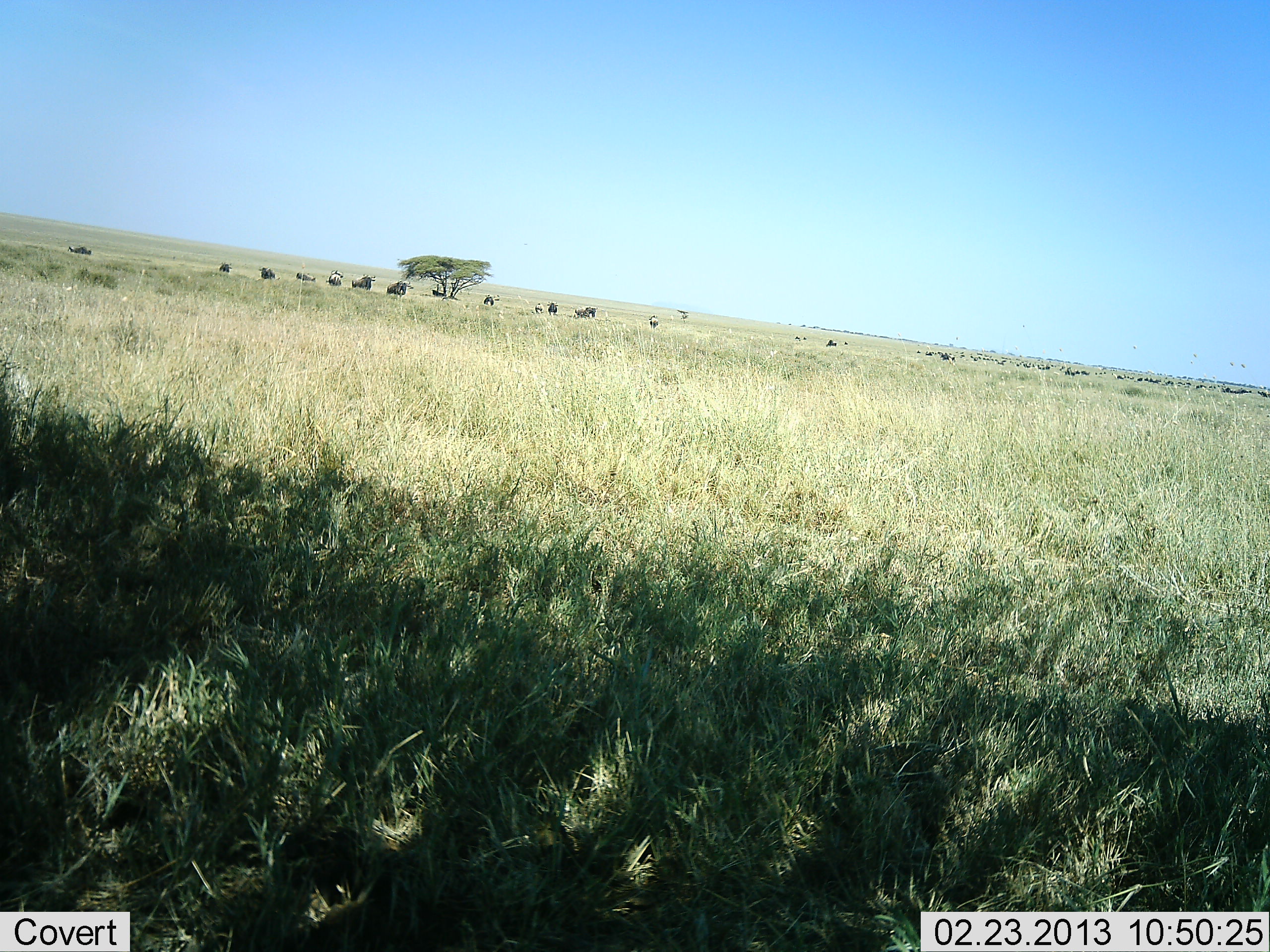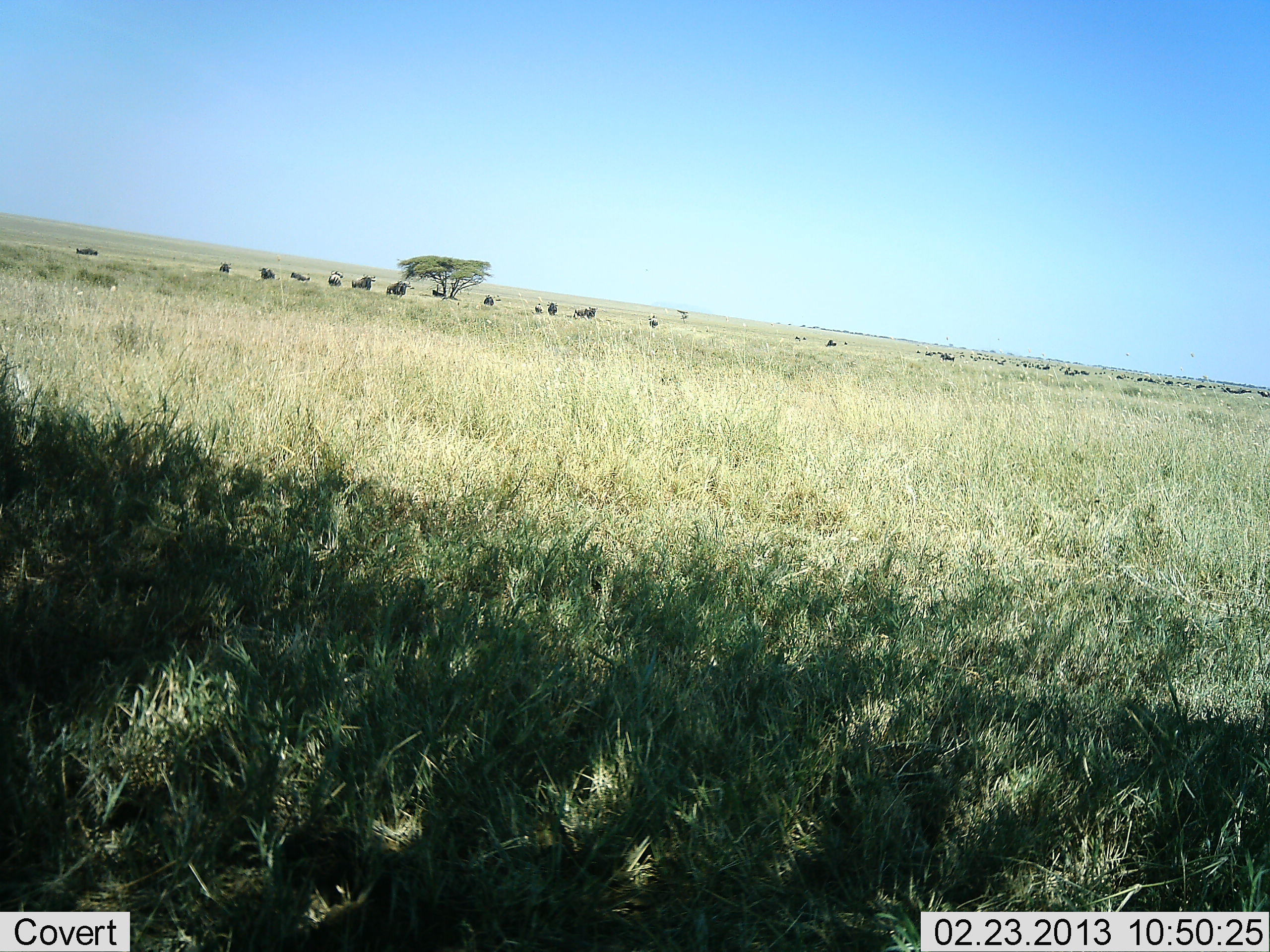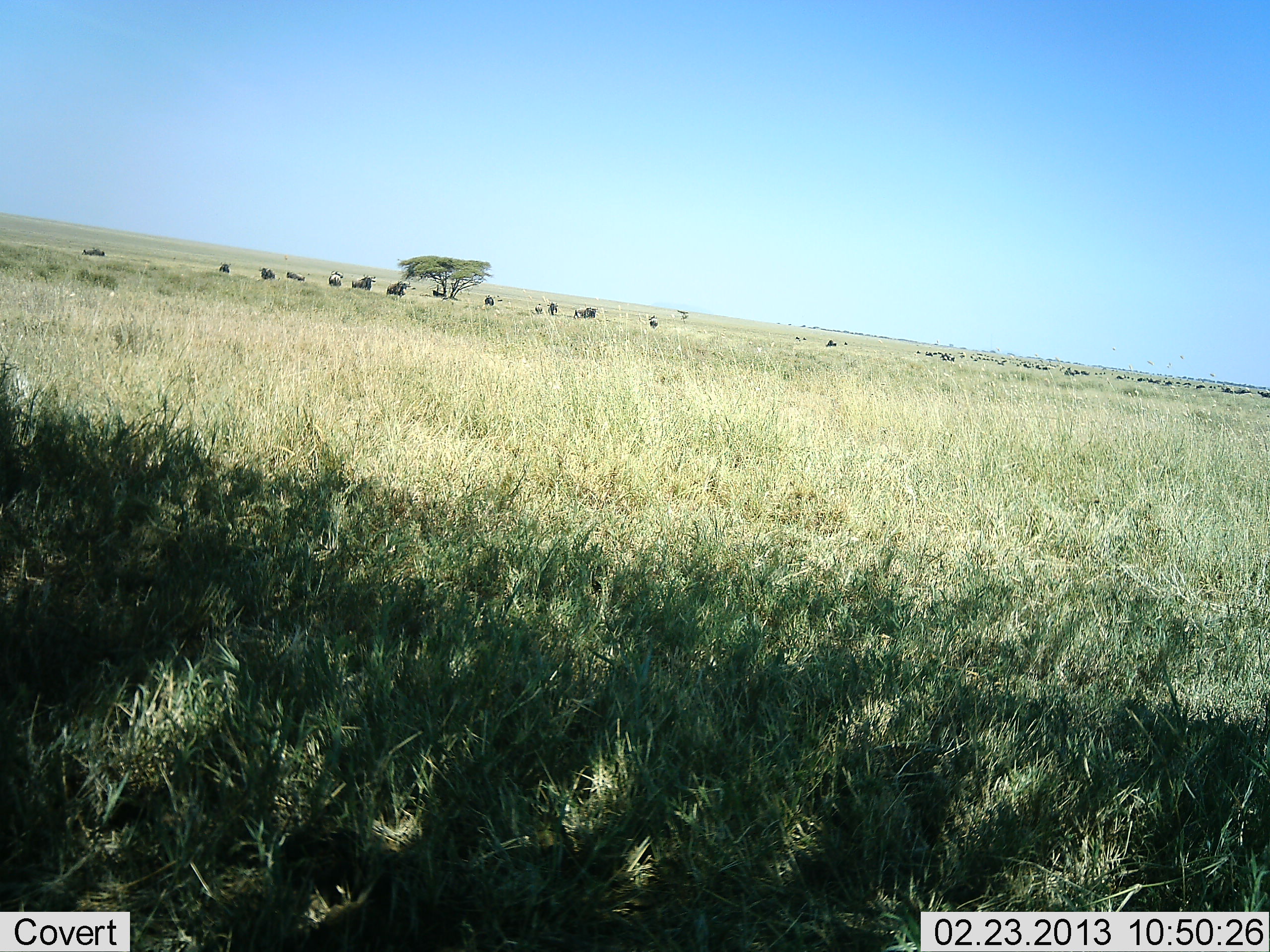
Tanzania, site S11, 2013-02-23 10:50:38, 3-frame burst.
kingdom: Animalia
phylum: Chordata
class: Mammalia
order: Artiodactyla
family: Bovidae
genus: Connochaetes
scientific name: Connochaetes taurinus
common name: blue wildebeest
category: wildebeest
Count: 11-50.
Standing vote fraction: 81%.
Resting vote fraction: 10%.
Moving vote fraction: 57%.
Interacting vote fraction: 0%.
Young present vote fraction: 0%.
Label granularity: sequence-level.